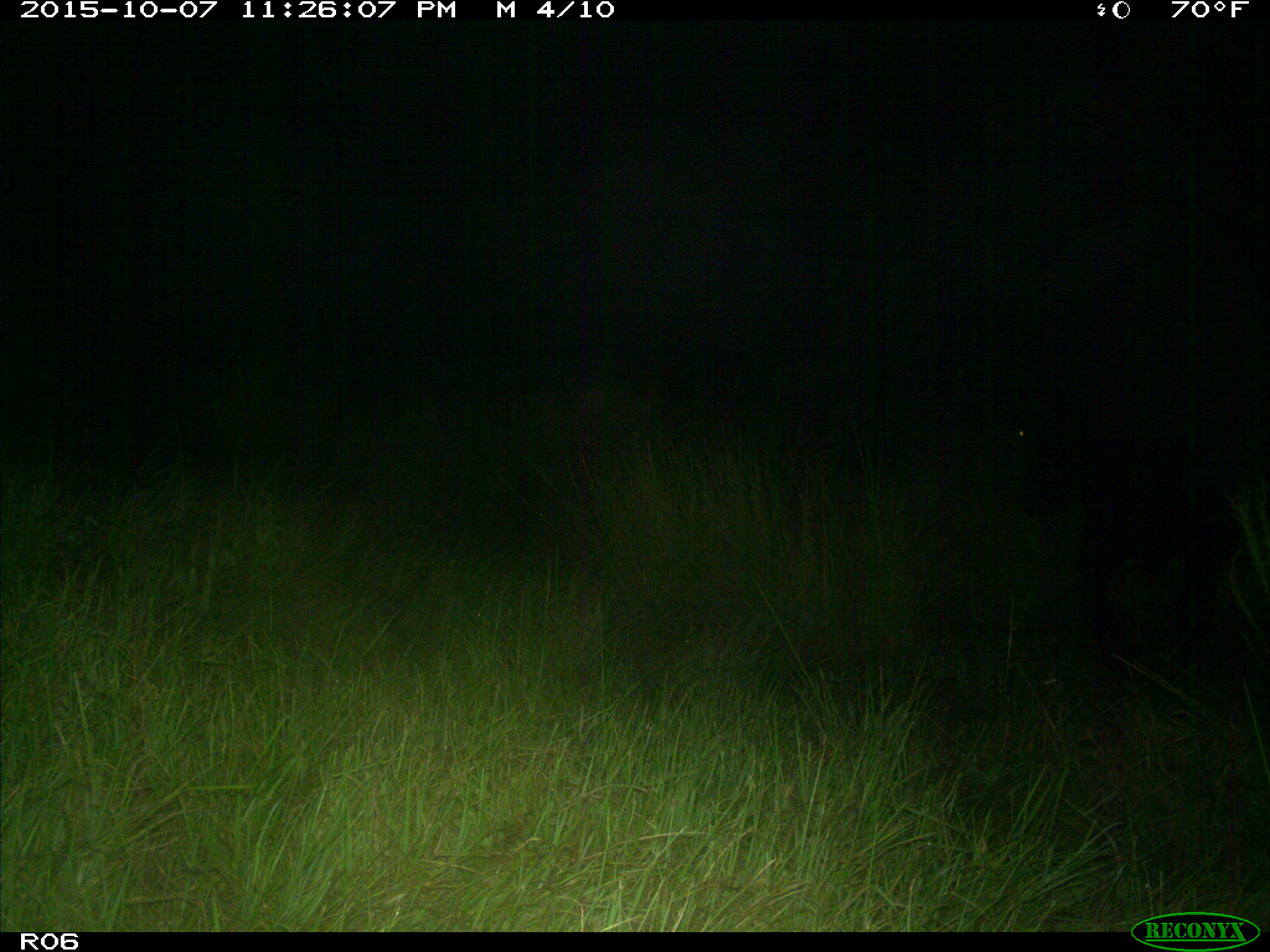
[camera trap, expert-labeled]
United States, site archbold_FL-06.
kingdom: Animalia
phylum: Chordata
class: Mammalia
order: Artiodactyla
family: Bovidae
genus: Bos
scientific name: Bos taurus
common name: domestic cow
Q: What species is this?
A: Bos taurus (domestic cow).